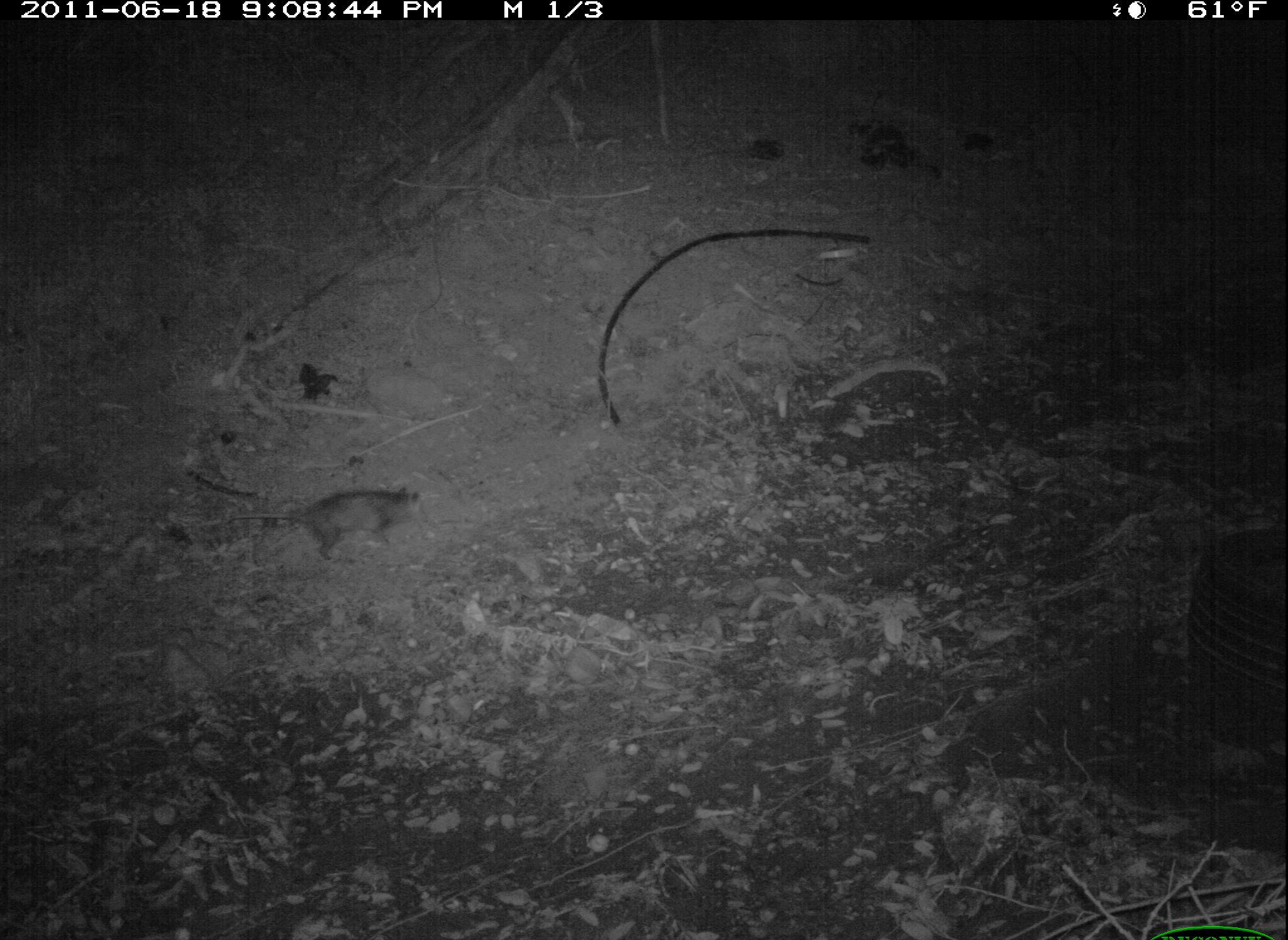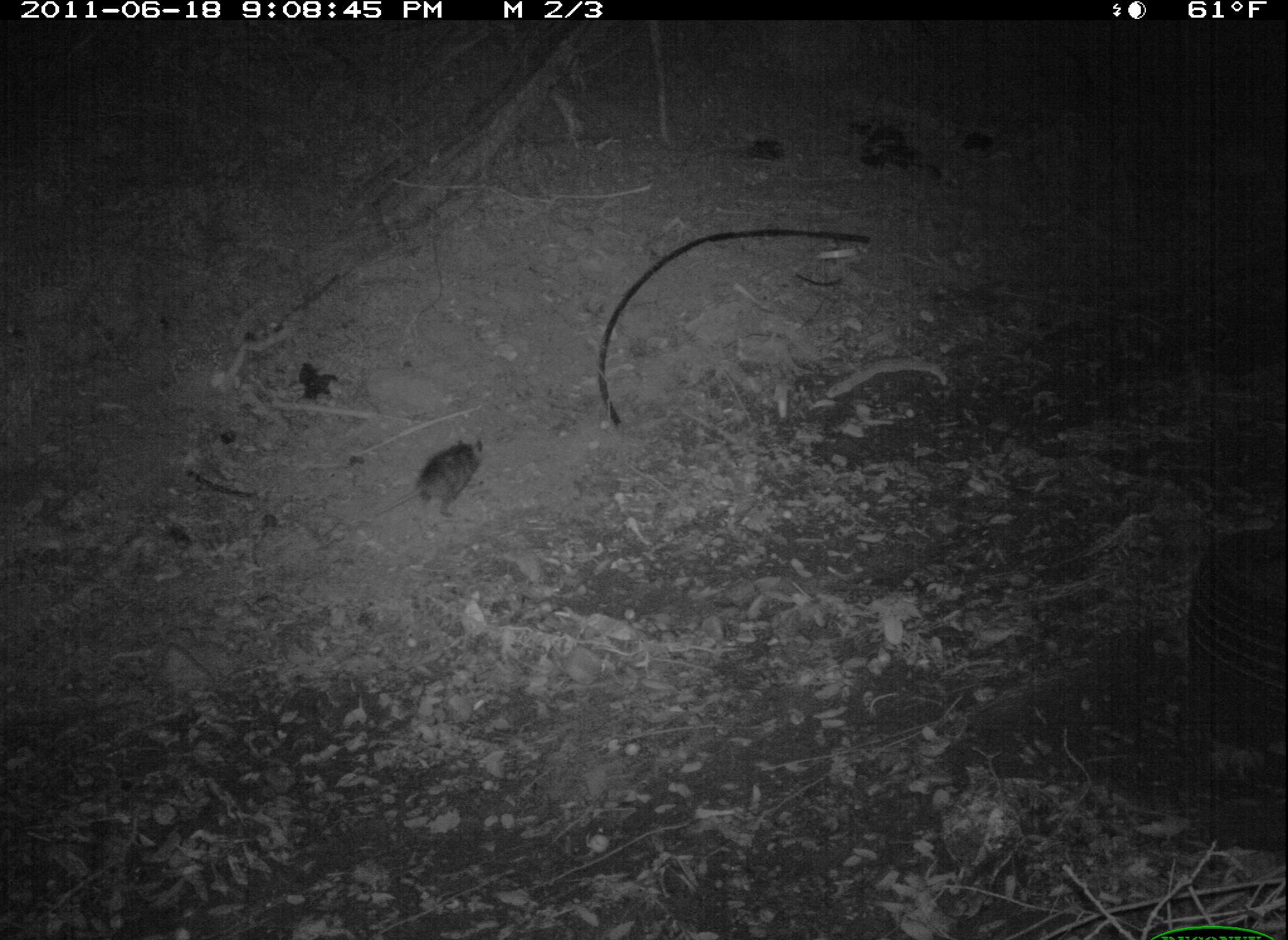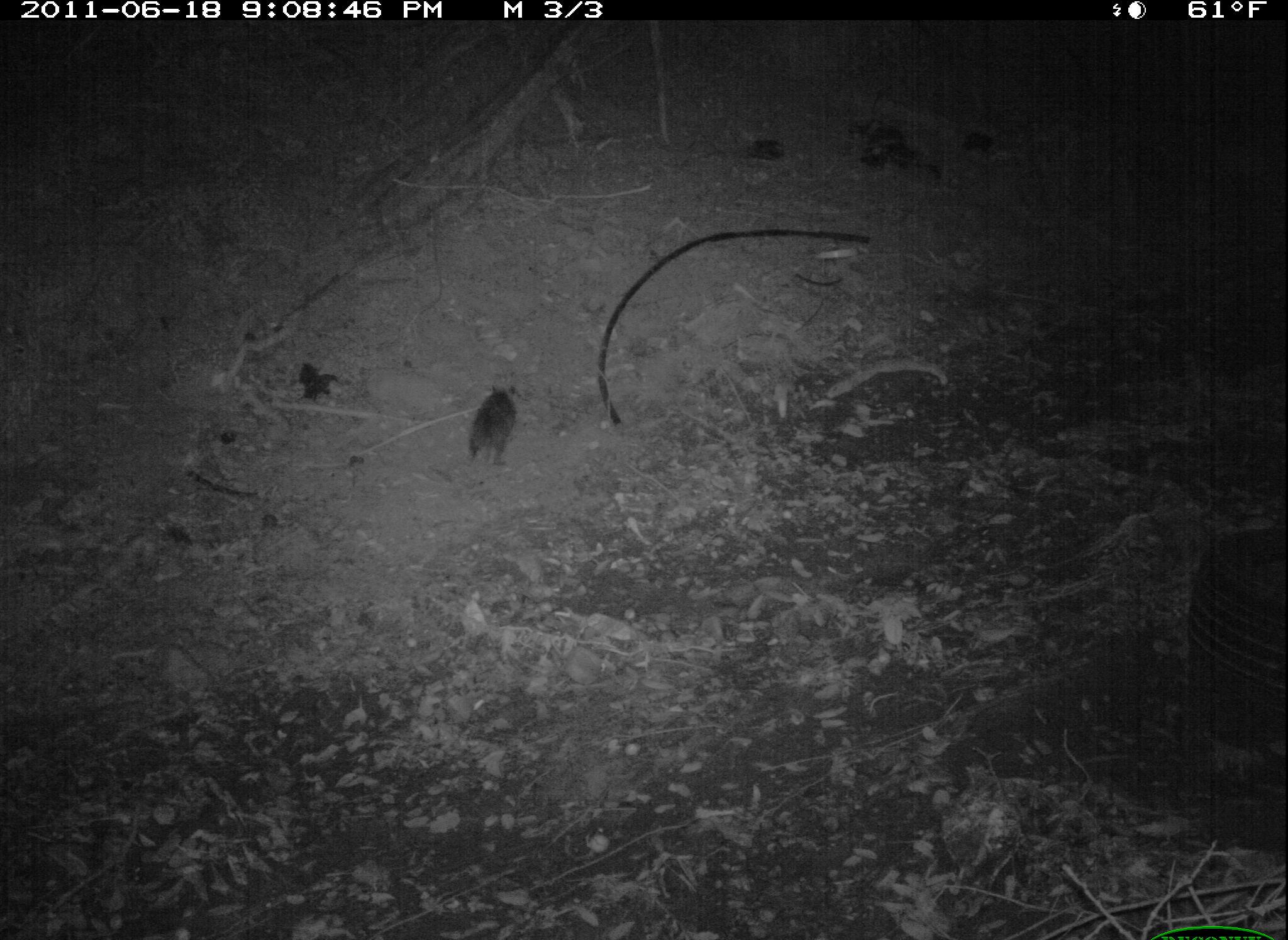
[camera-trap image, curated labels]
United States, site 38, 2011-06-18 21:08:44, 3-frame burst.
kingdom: Animalia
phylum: Chordata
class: Mammalia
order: Didelphimorphia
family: Didelphidae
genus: Didelphis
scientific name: Didelphis virginiana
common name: virginia opossum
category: opossum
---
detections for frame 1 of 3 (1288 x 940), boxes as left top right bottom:
opossum: 223 479 431 564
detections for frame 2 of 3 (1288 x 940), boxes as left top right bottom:
opossum: 375 436 494 522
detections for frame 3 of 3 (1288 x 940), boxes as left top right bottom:
opossum: 464 380 527 473